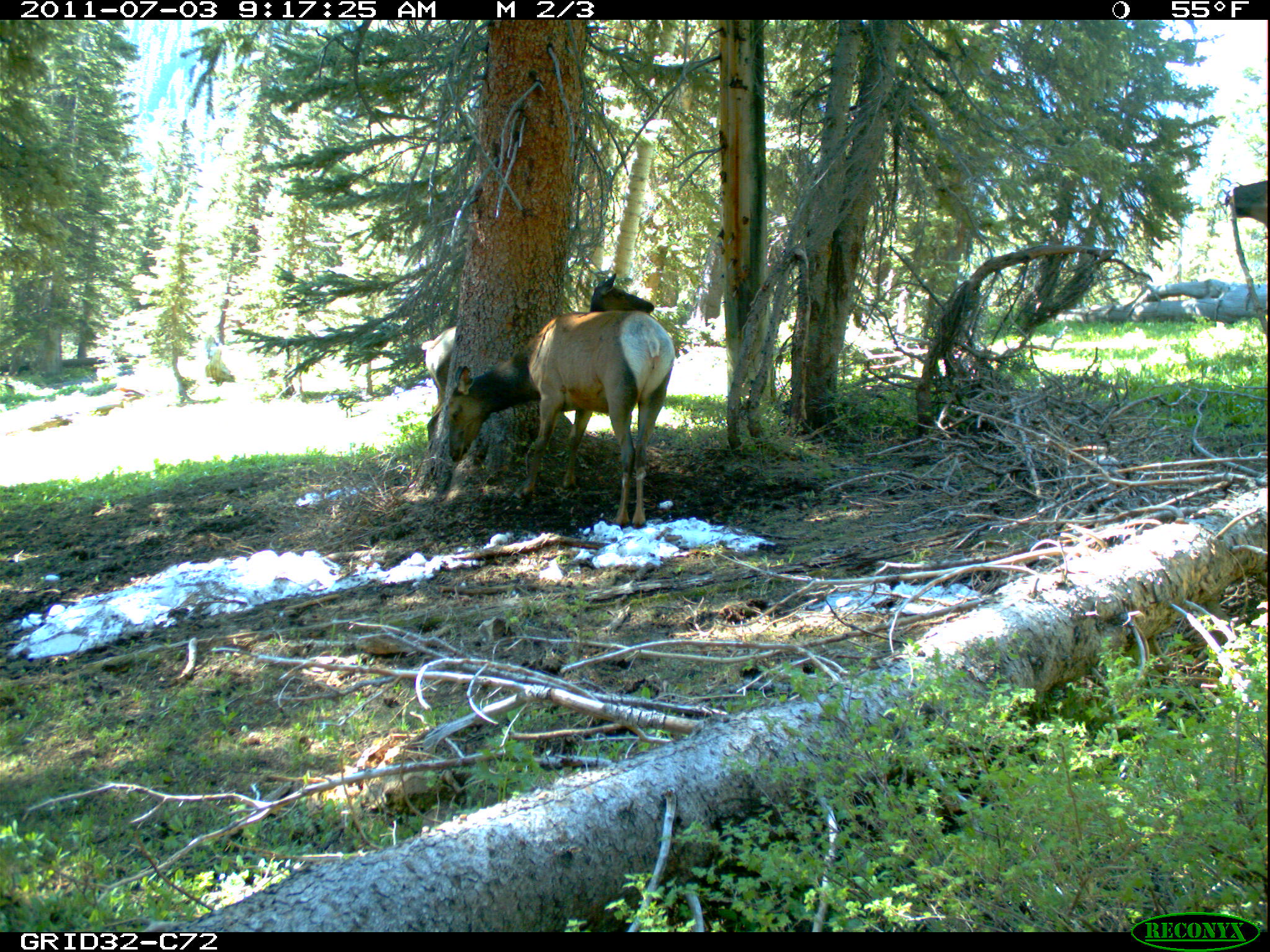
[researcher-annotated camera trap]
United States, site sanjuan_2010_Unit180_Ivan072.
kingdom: Animalia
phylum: Chordata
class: Mammalia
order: Artiodactyla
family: Cervidae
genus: Cervus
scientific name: Cervus elaphus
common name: red deer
Cervus elaphus (red deer).